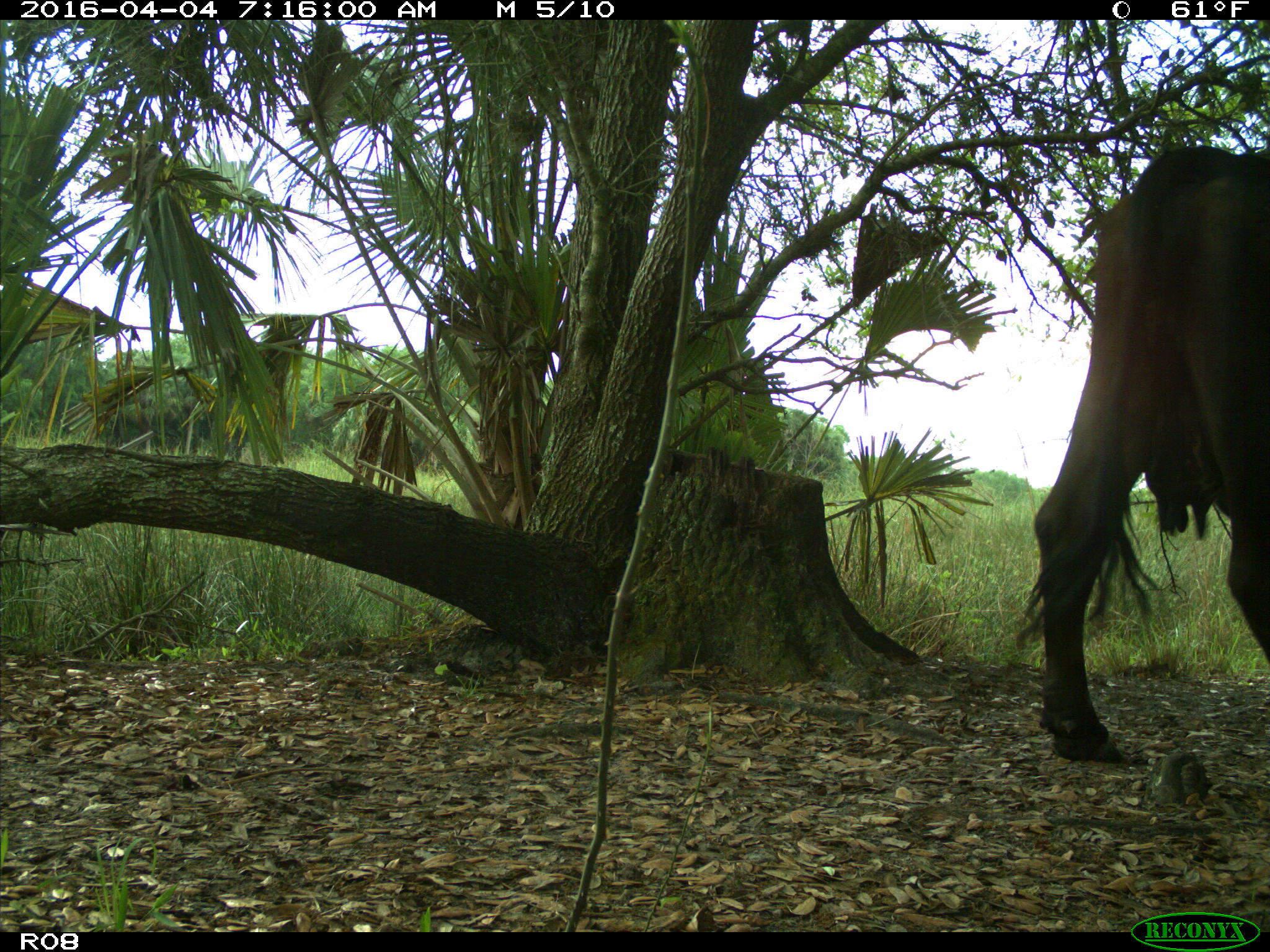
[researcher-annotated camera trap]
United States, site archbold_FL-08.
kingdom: Animalia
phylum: Chordata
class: Mammalia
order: Artiodactyla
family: Bovidae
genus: Bos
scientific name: Bos taurus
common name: domestic cow